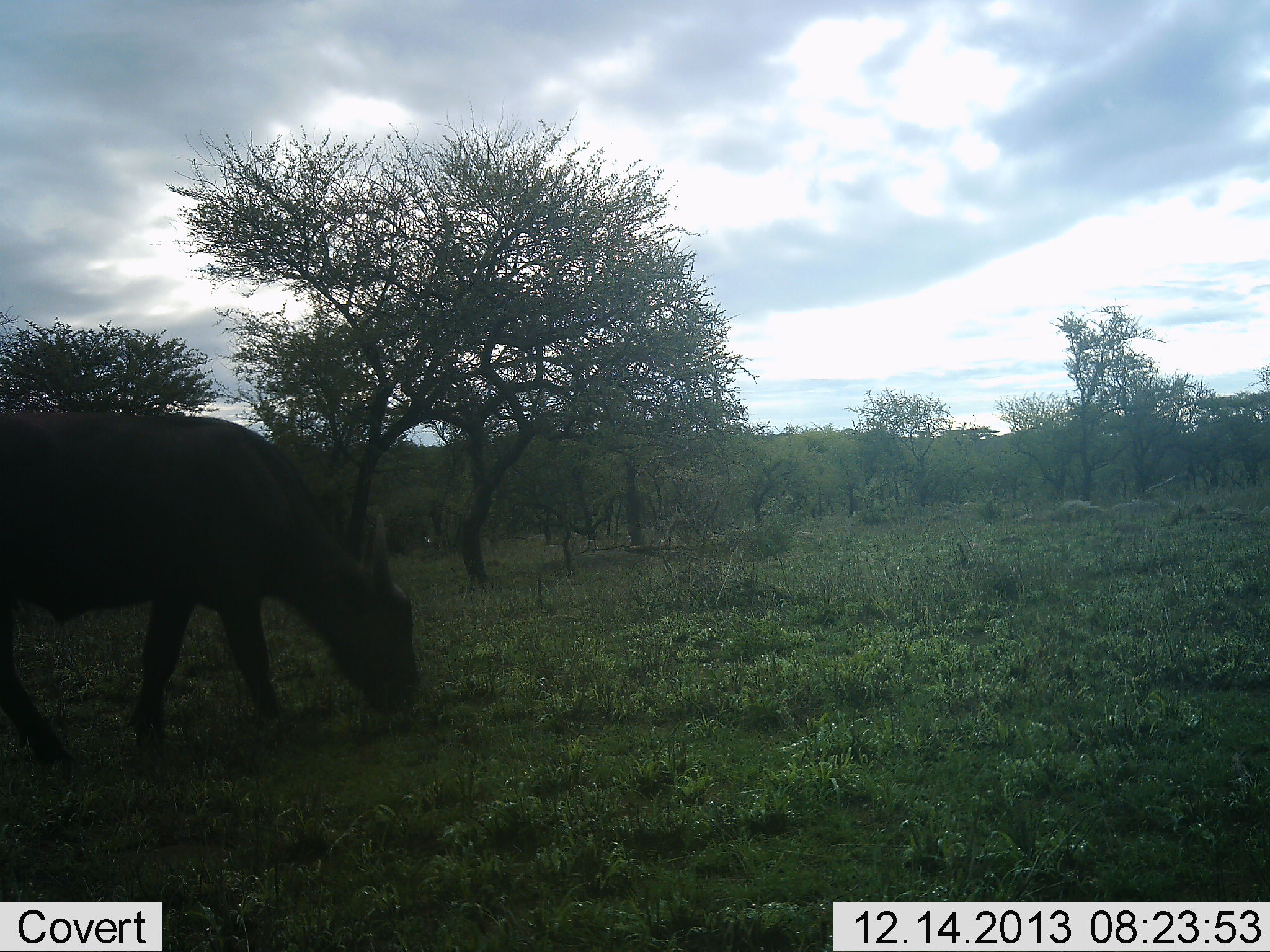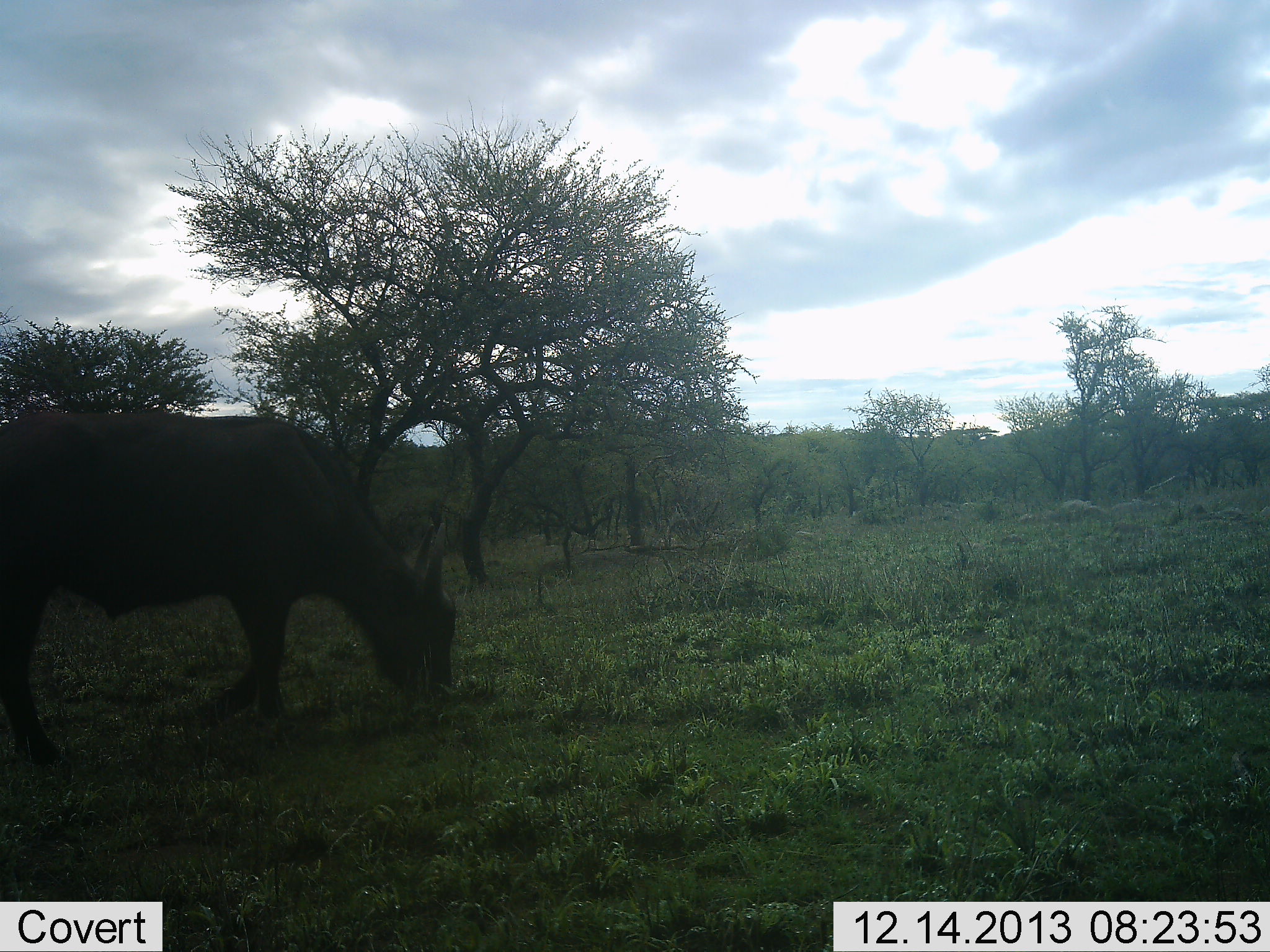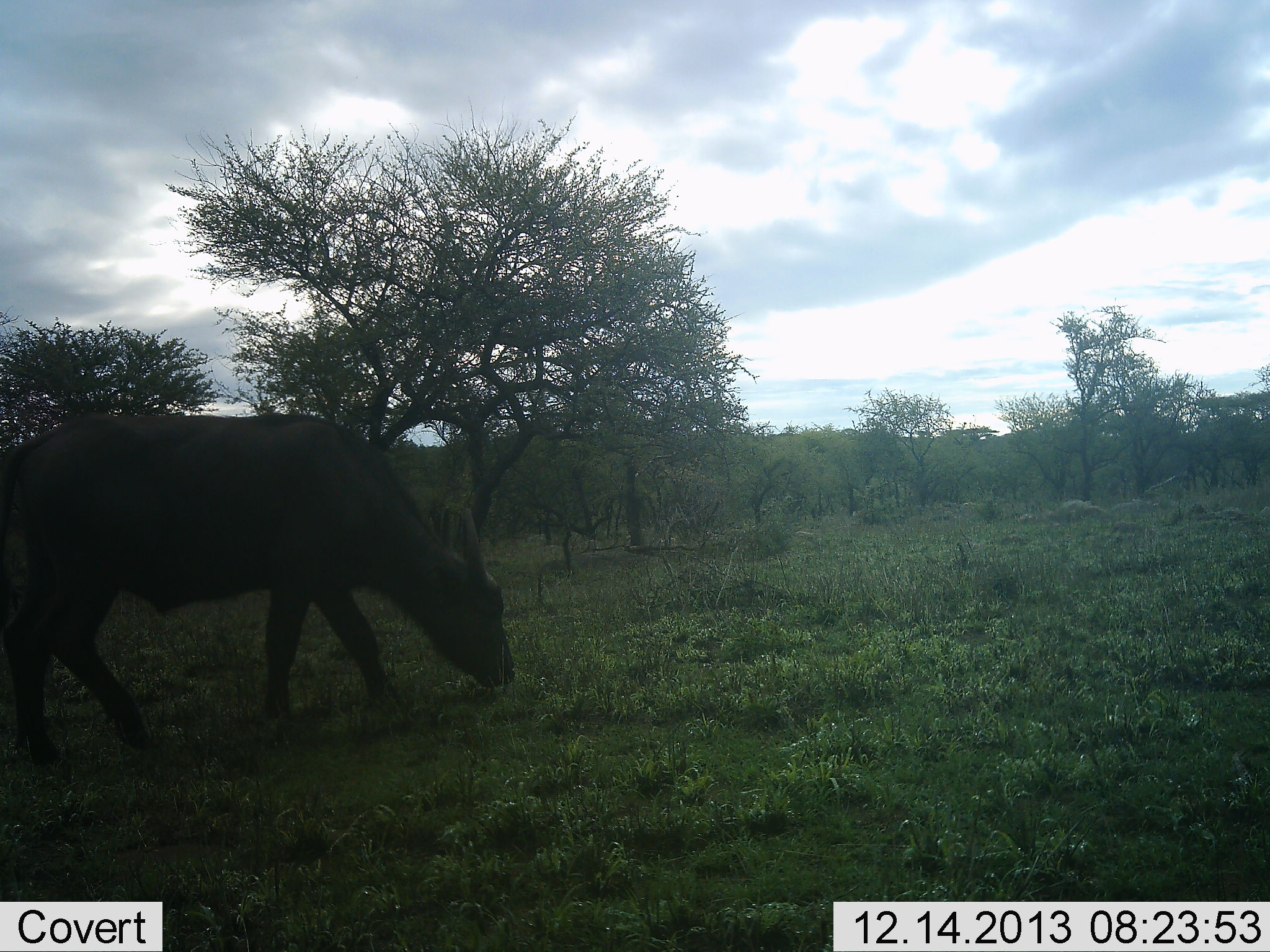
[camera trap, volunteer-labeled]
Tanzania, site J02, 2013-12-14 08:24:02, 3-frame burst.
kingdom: Animalia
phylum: Chordata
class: Mammalia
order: Artiodactyla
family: Bovidae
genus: Syncerus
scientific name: Syncerus caffer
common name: cape buffalo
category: buffalo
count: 1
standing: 6%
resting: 0%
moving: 36%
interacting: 0%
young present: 3%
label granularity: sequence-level